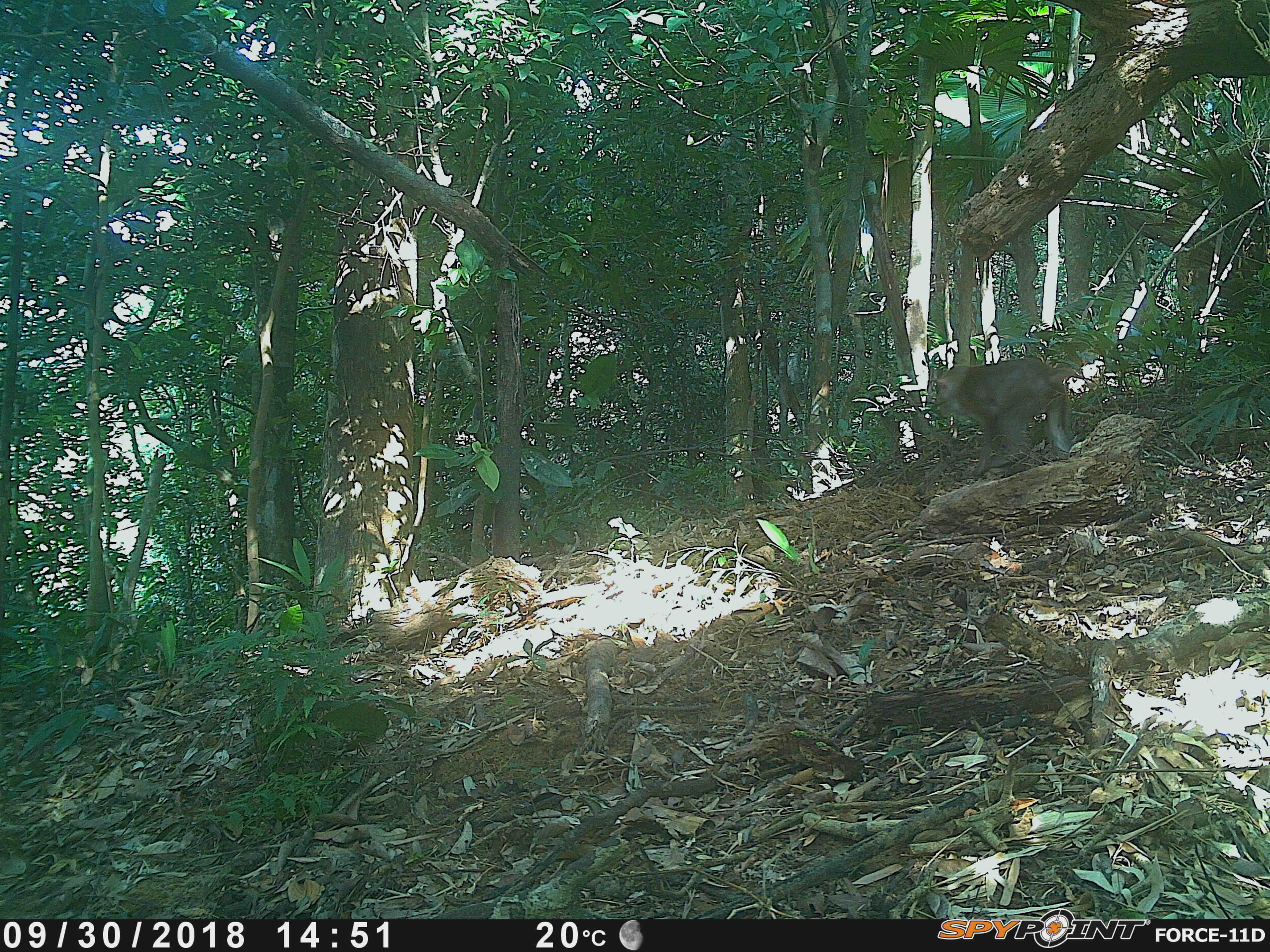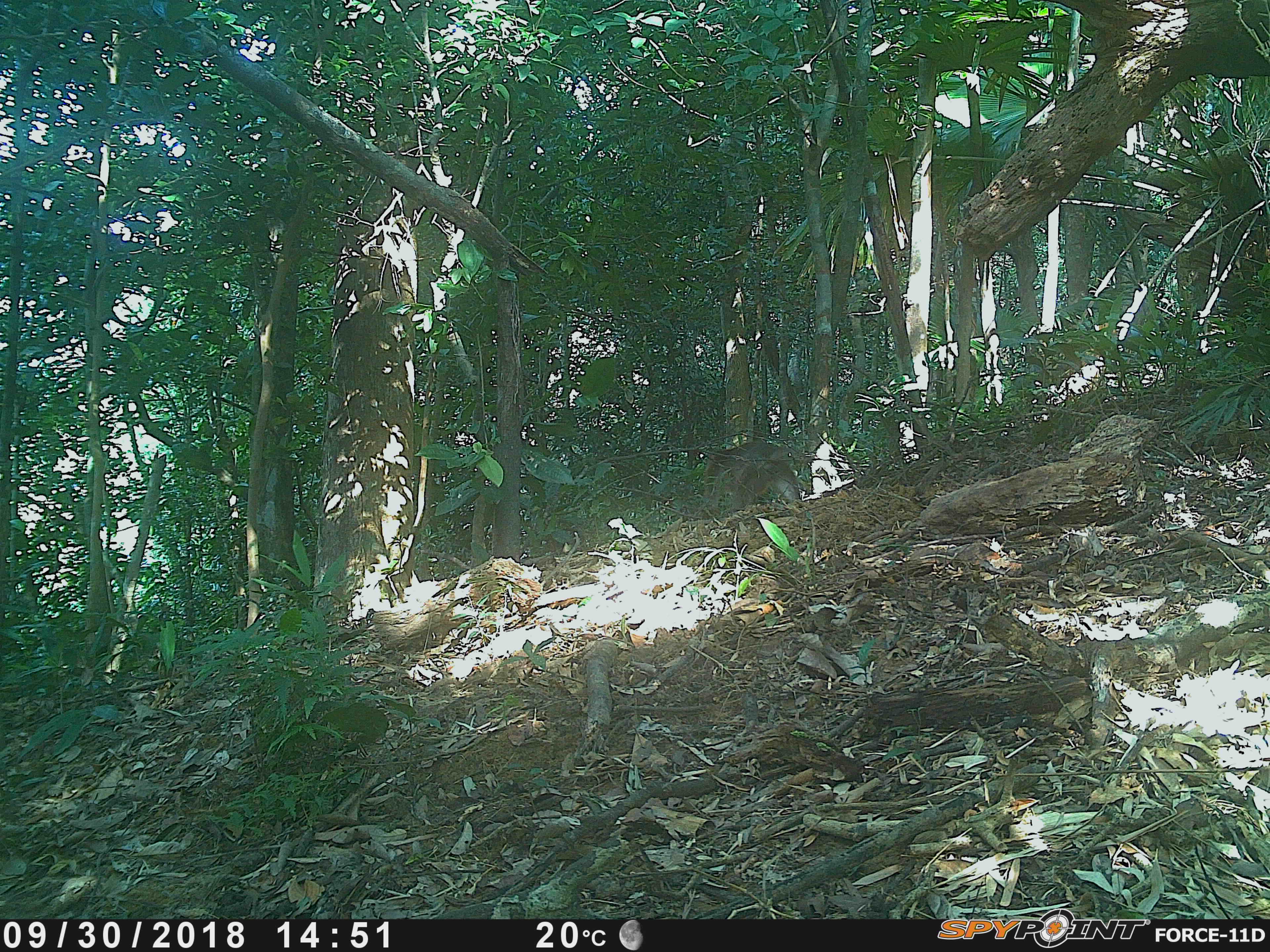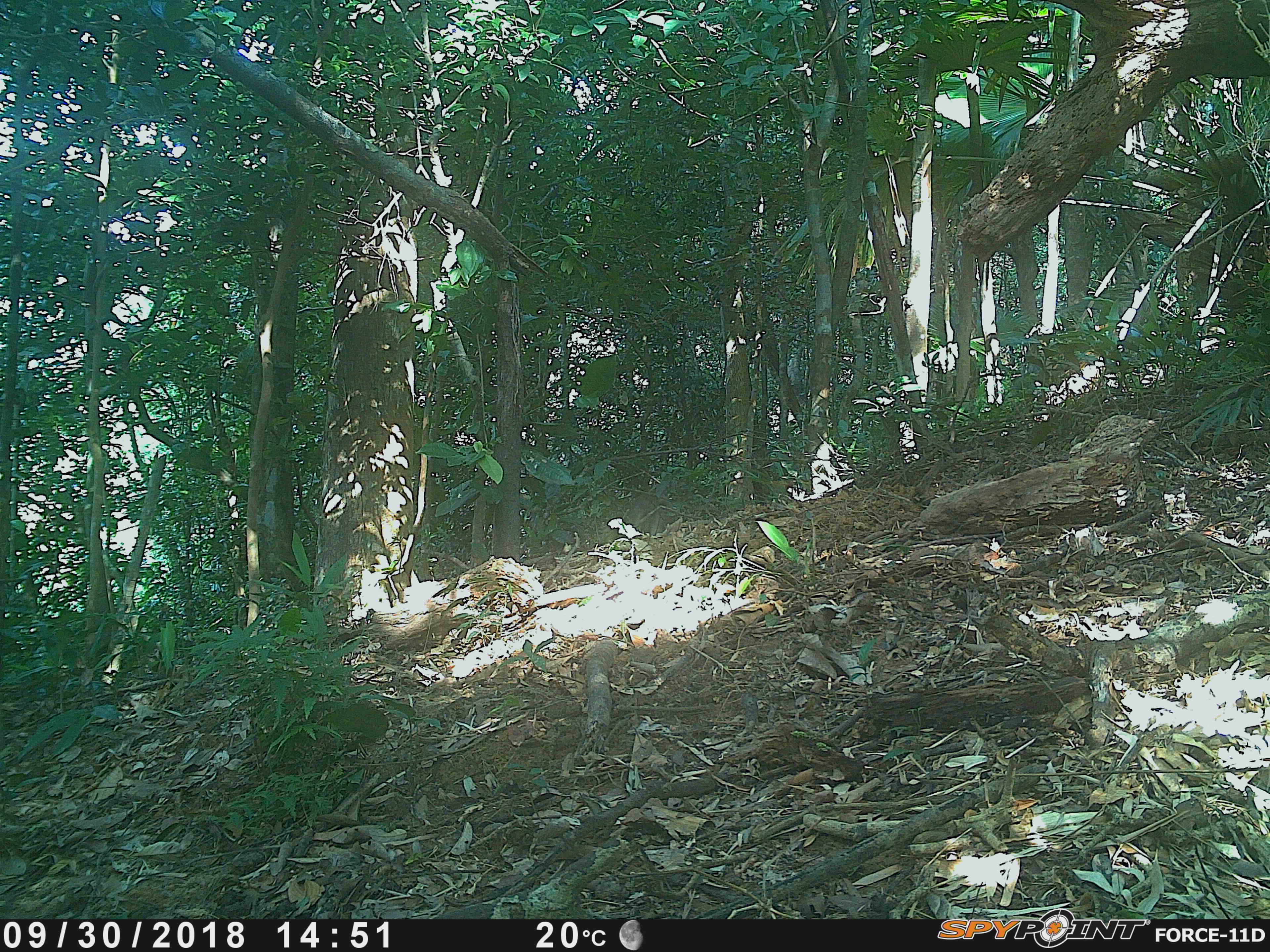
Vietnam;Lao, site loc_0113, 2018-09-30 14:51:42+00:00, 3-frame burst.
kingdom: Animalia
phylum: Chordata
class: Mammalia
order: Primates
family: Cercopithecidae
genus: Macaca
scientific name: Macaca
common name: macaques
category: assam or rhesus macaque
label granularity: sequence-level